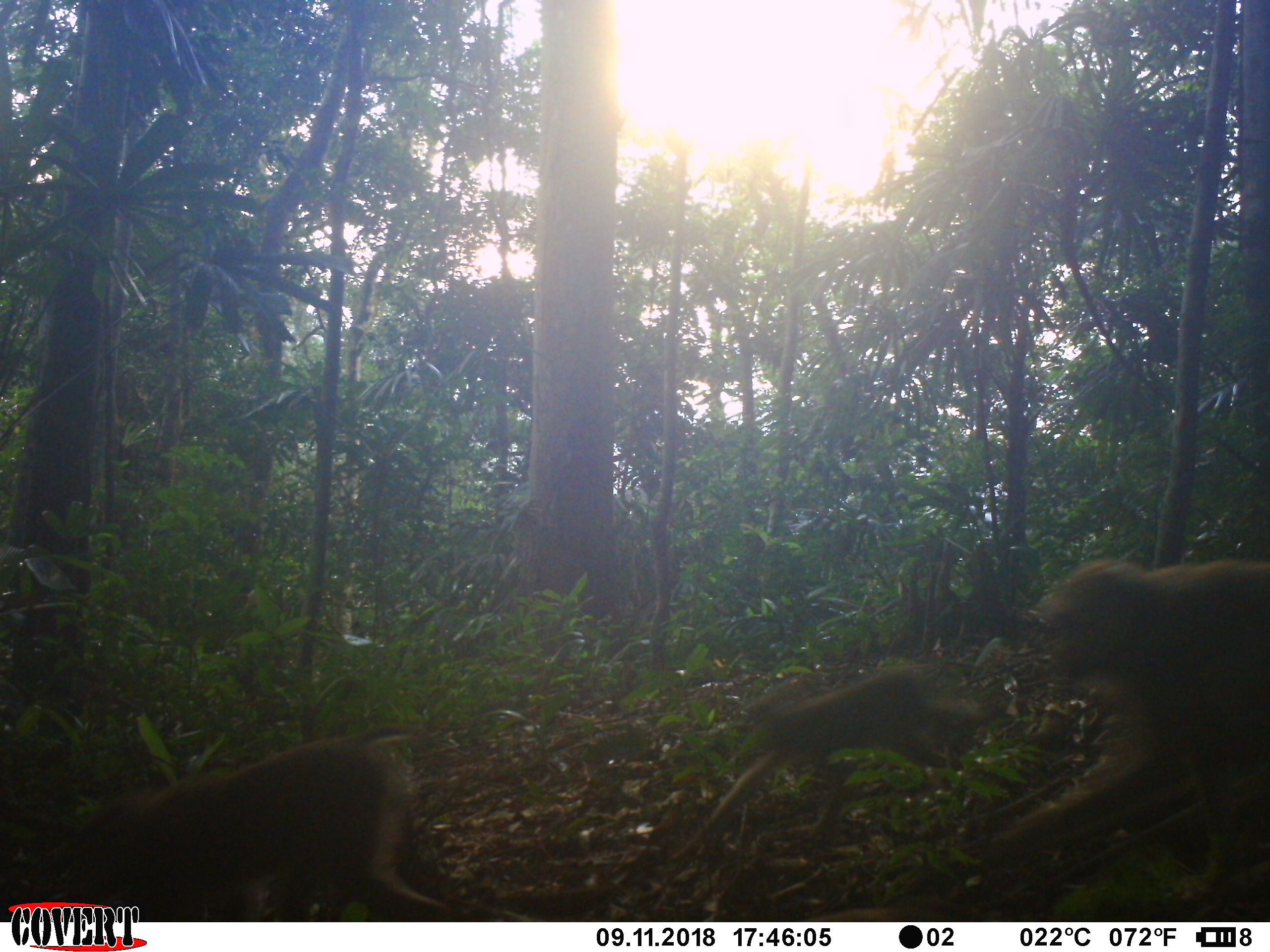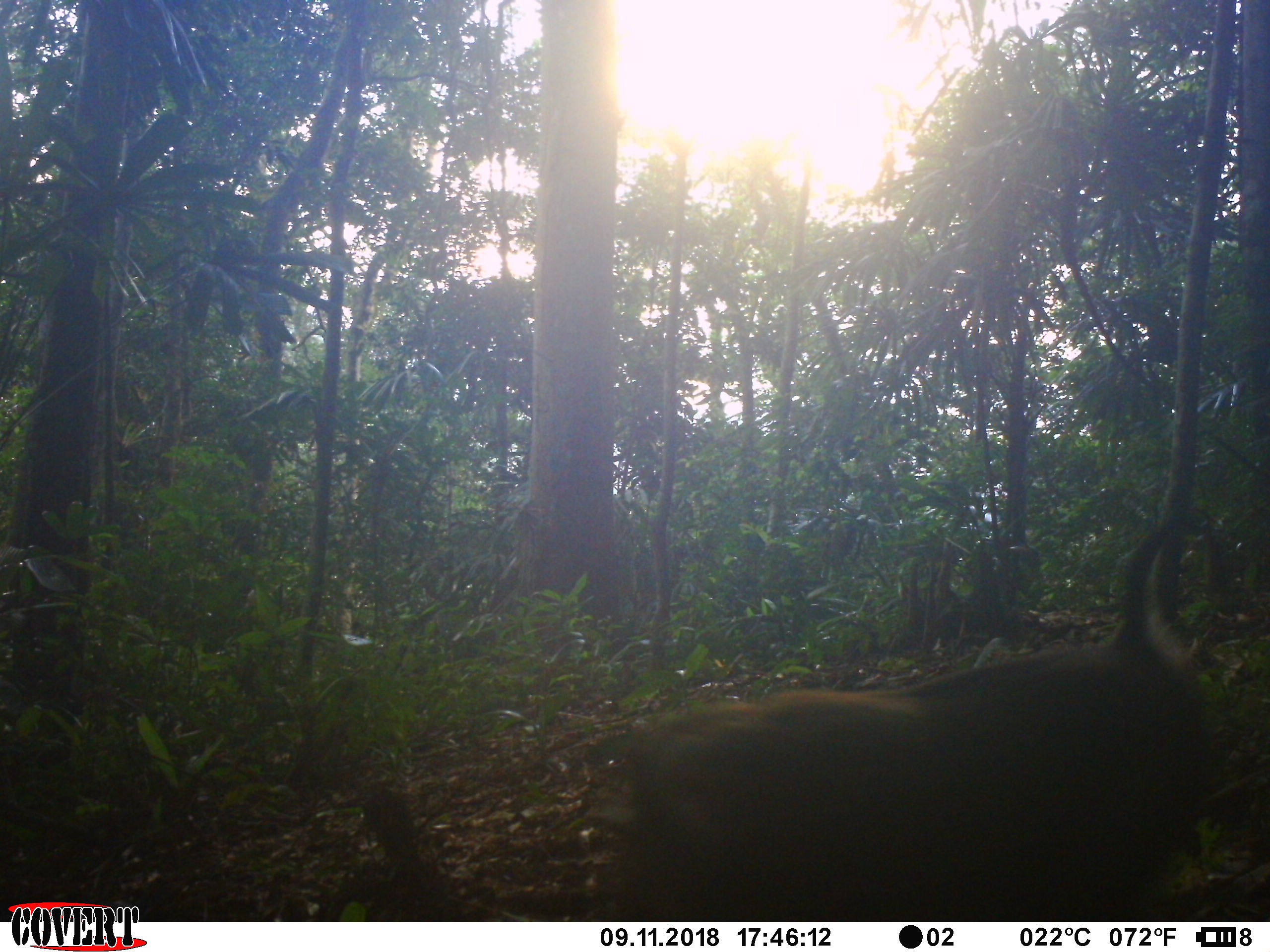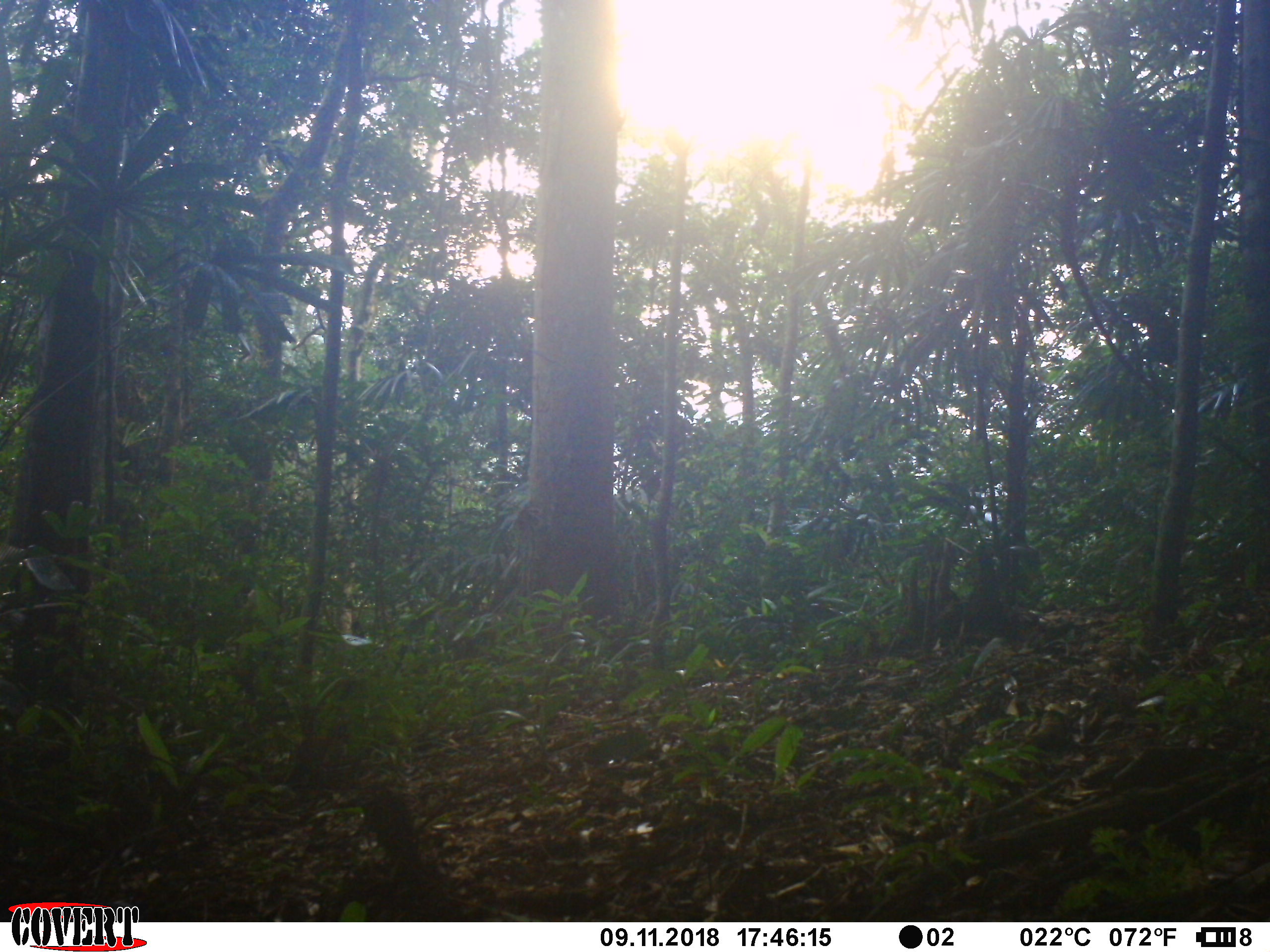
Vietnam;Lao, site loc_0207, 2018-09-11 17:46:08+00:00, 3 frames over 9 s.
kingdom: Animalia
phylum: Chordata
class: Mammalia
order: Primates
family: Cercopithecidae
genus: Macaca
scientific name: Macaca nemestrina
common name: pig-tailed macaque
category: pig tailed macaque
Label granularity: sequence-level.